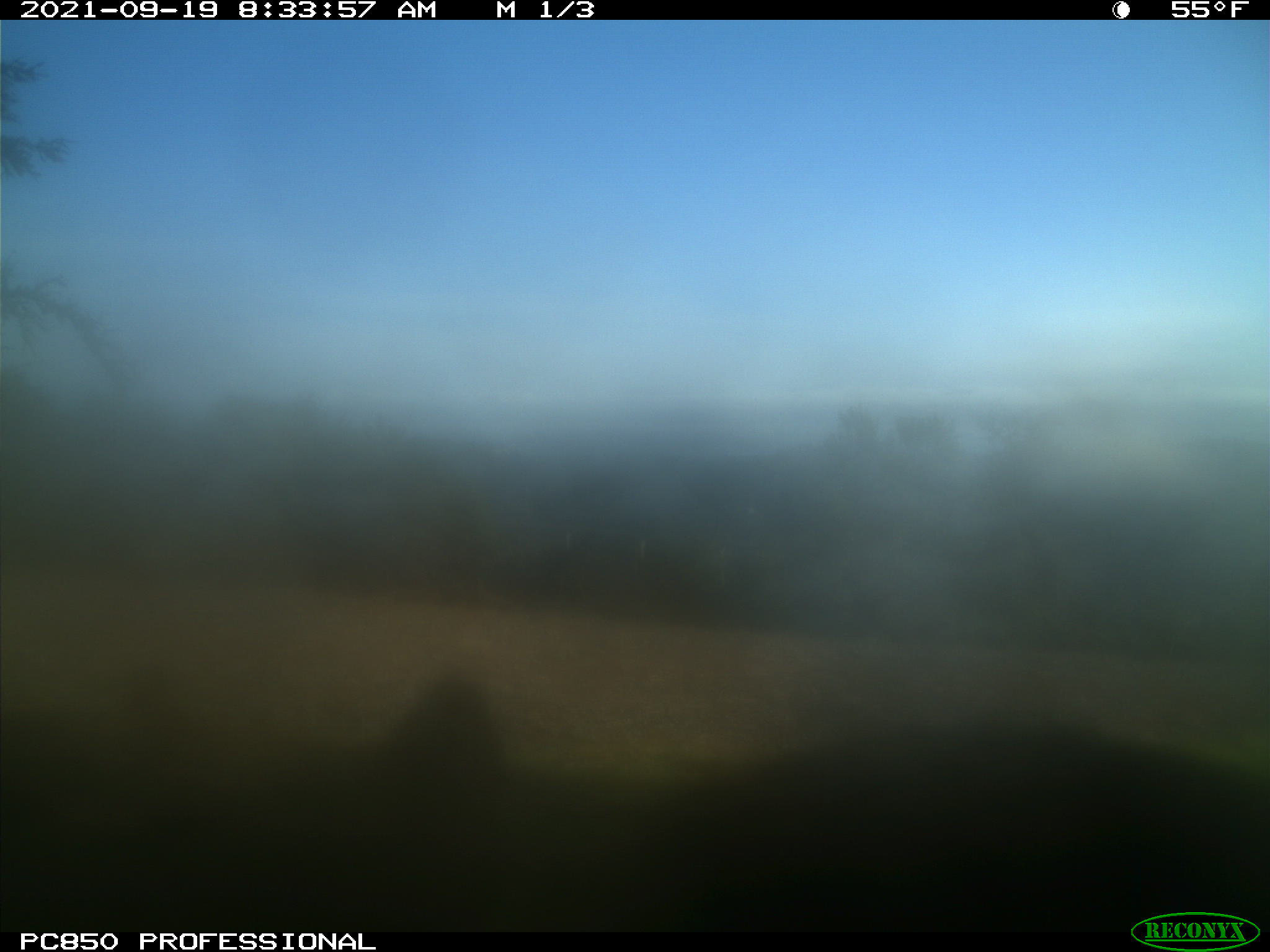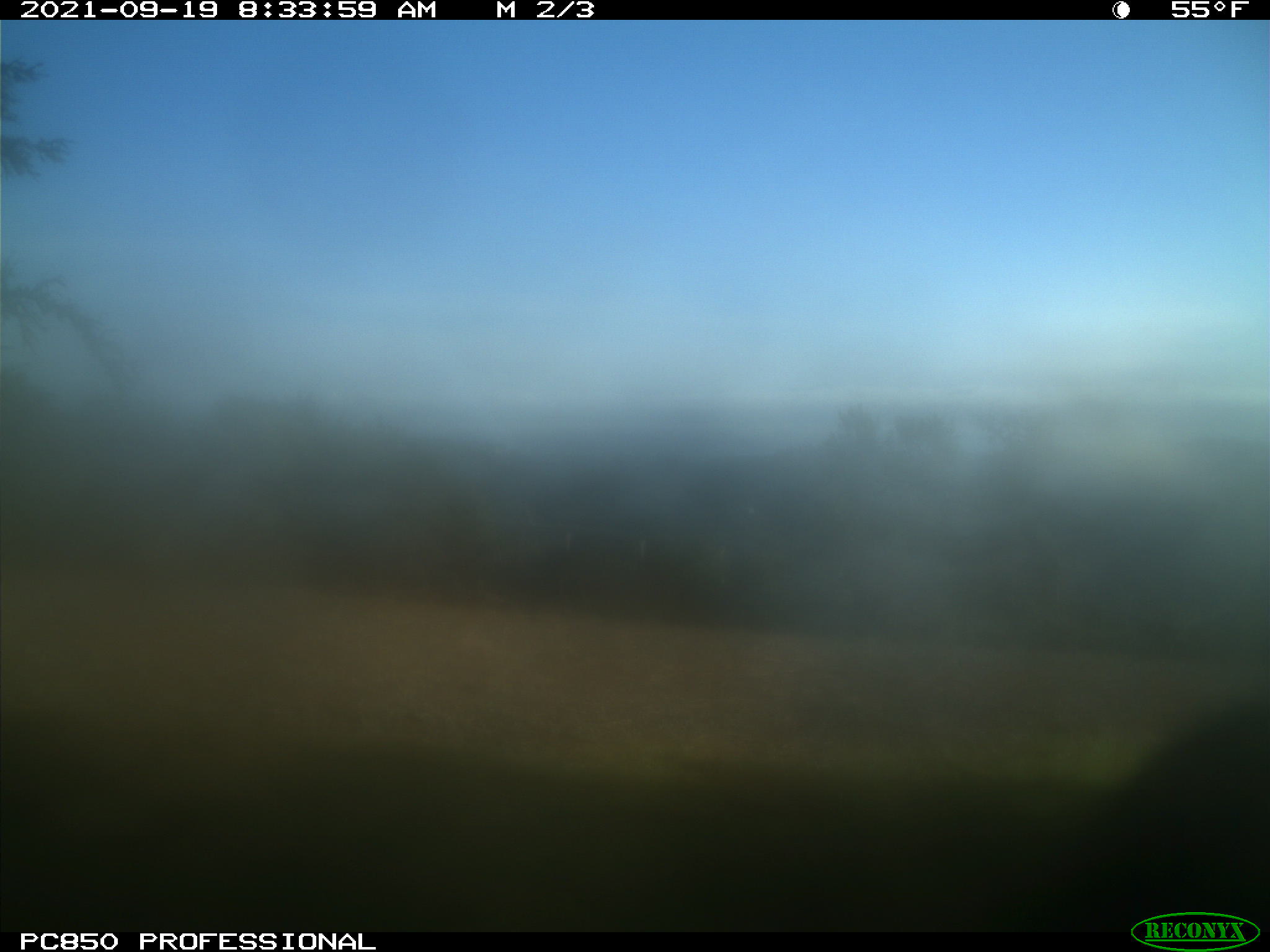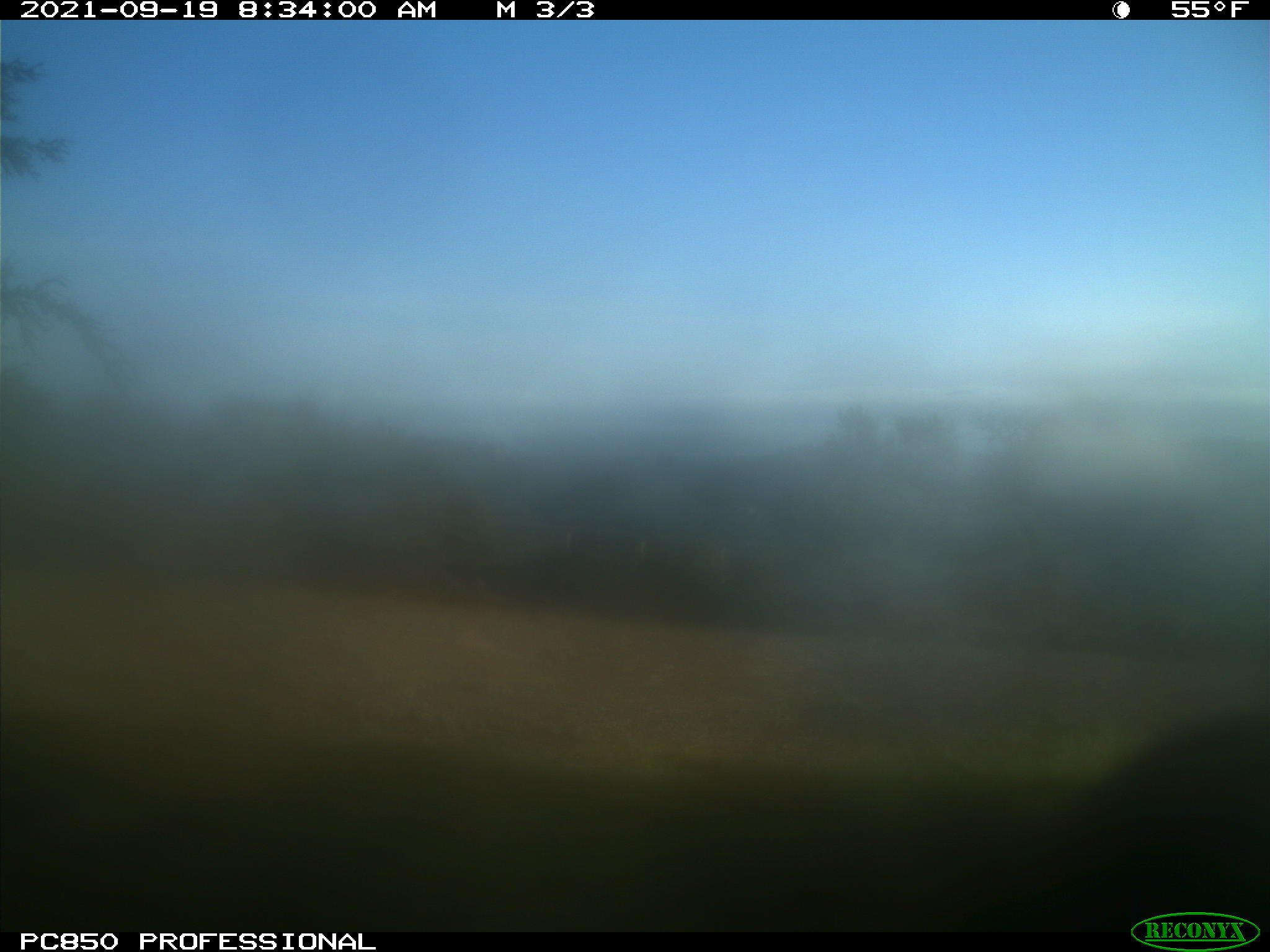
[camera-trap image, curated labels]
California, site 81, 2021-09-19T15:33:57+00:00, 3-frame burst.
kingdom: Animalia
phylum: Chordata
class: Mammalia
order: Lagomorpha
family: Leporidae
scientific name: Leporidae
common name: rabbit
Rabbit (Leporidae).